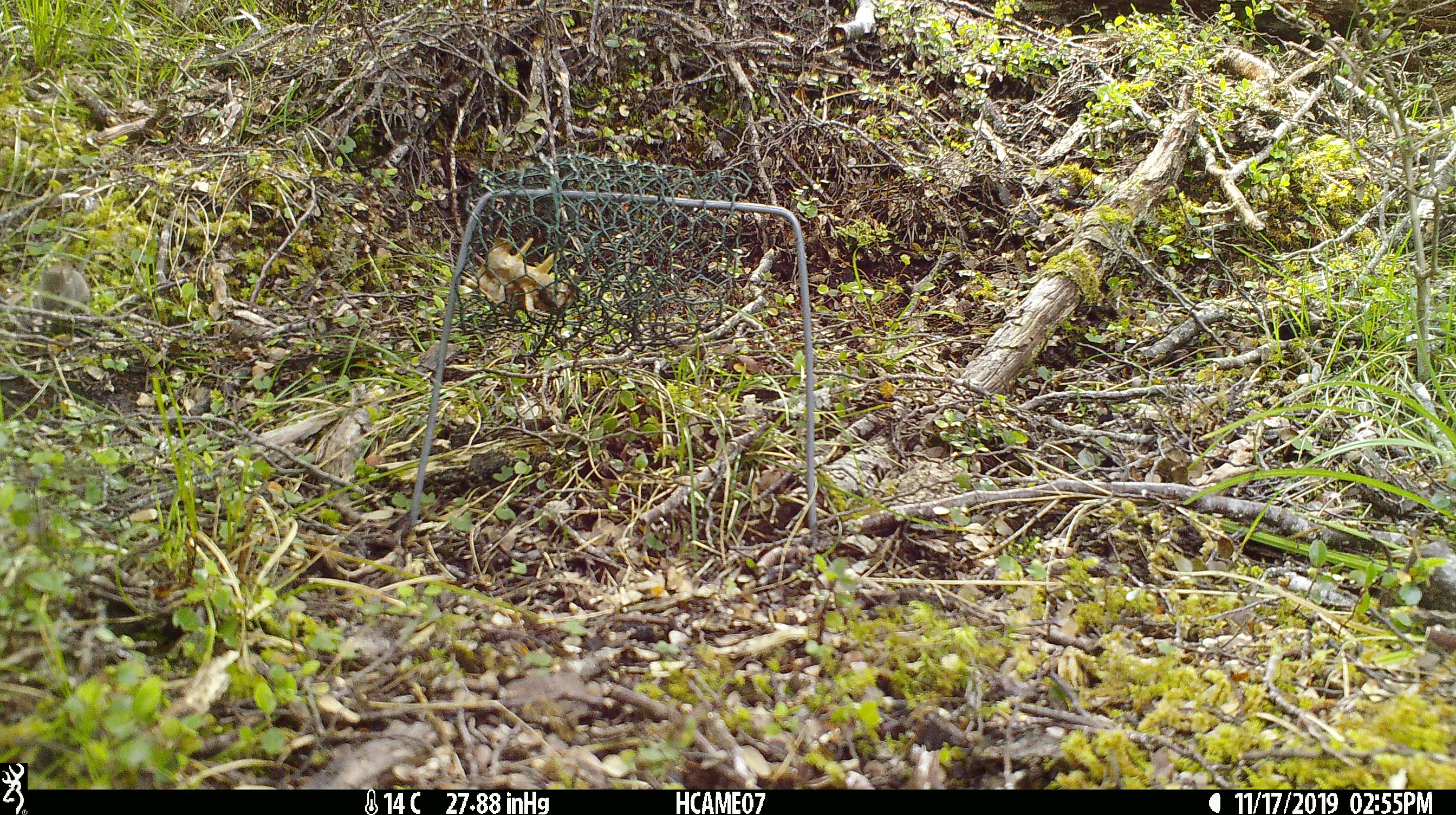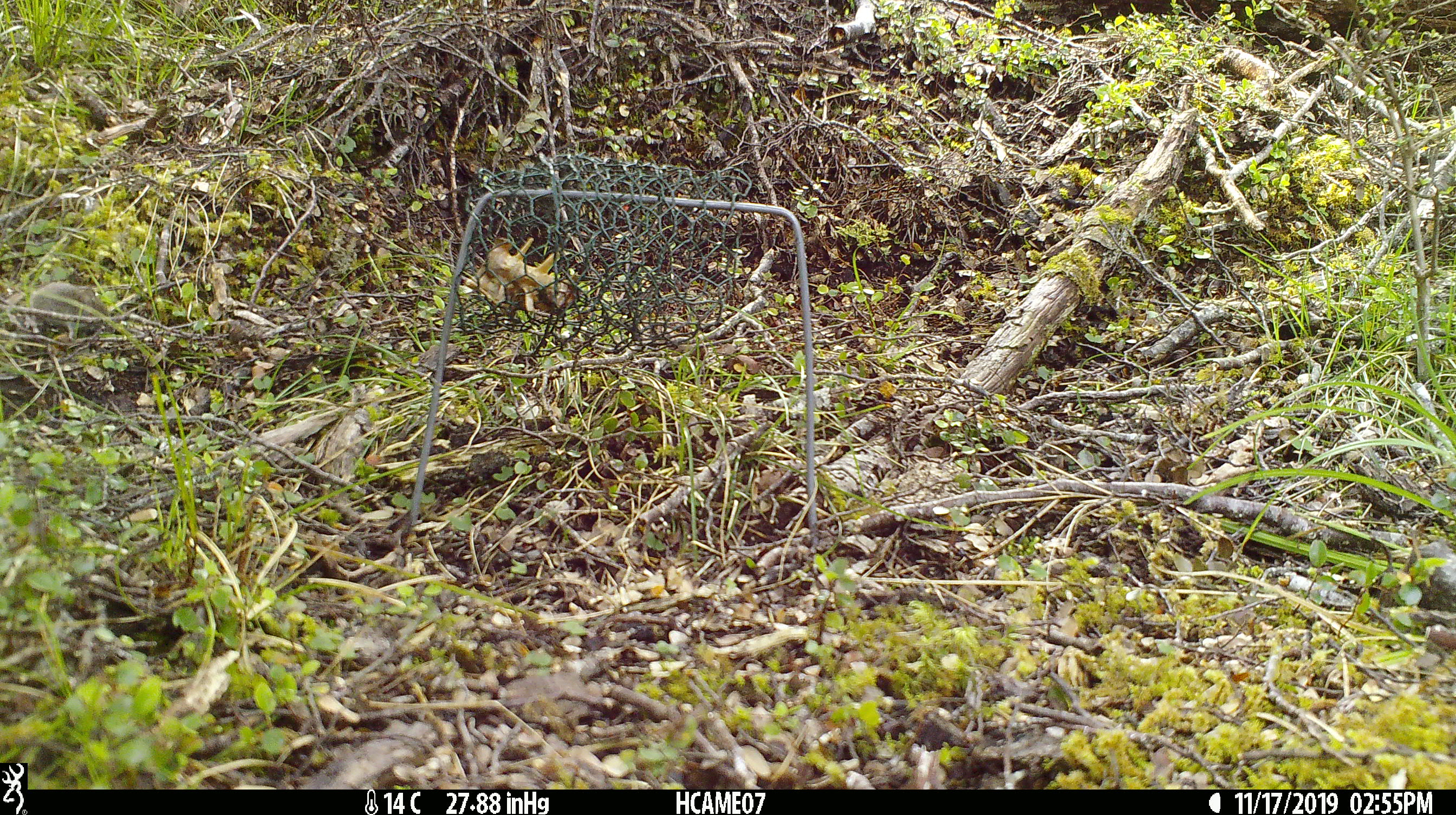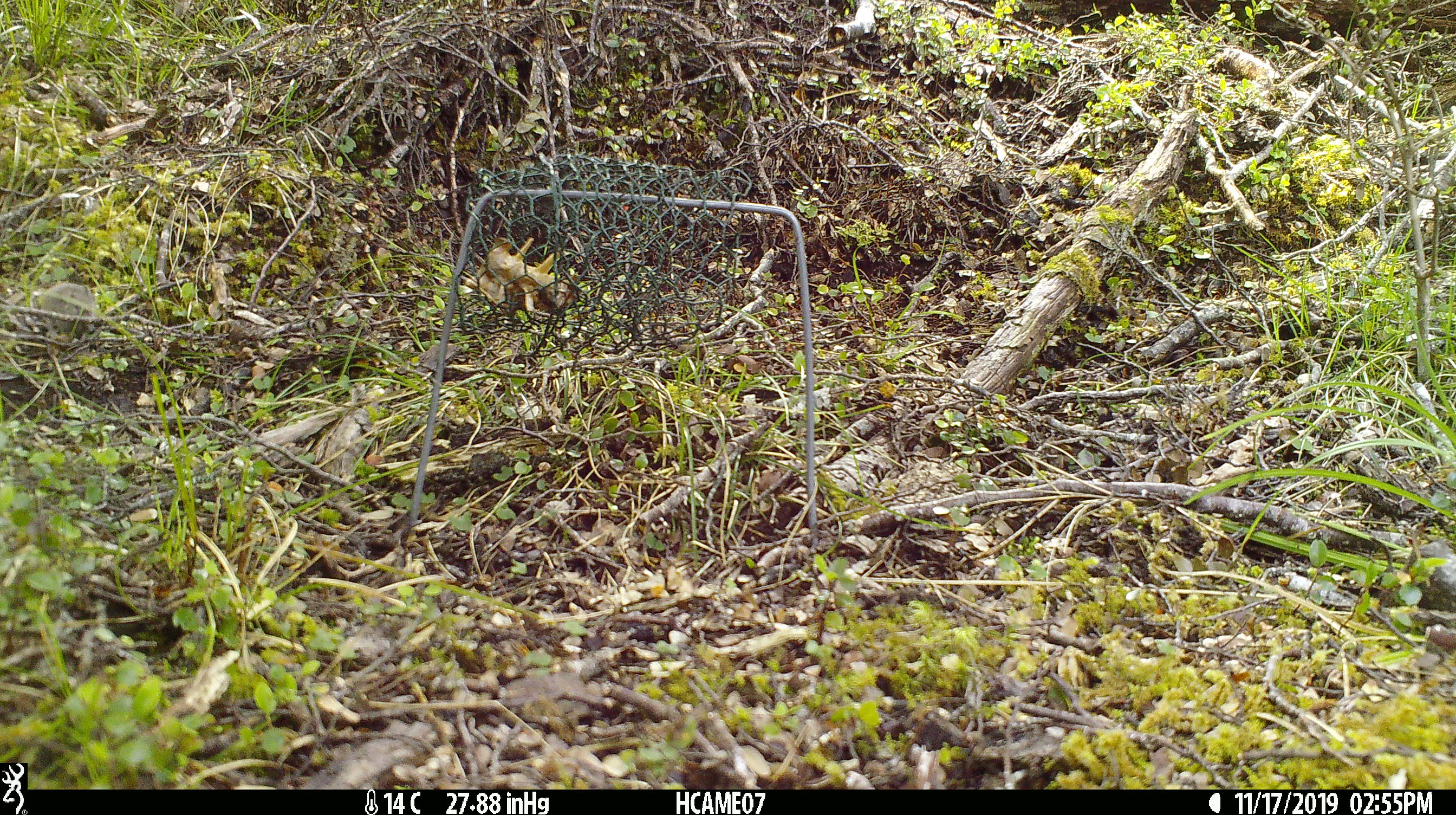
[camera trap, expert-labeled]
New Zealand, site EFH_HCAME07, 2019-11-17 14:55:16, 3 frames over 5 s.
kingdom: Animalia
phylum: Chordata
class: Mammalia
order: Rodentia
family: Muridae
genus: Mus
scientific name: Mus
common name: mouse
Mouse (Mus).